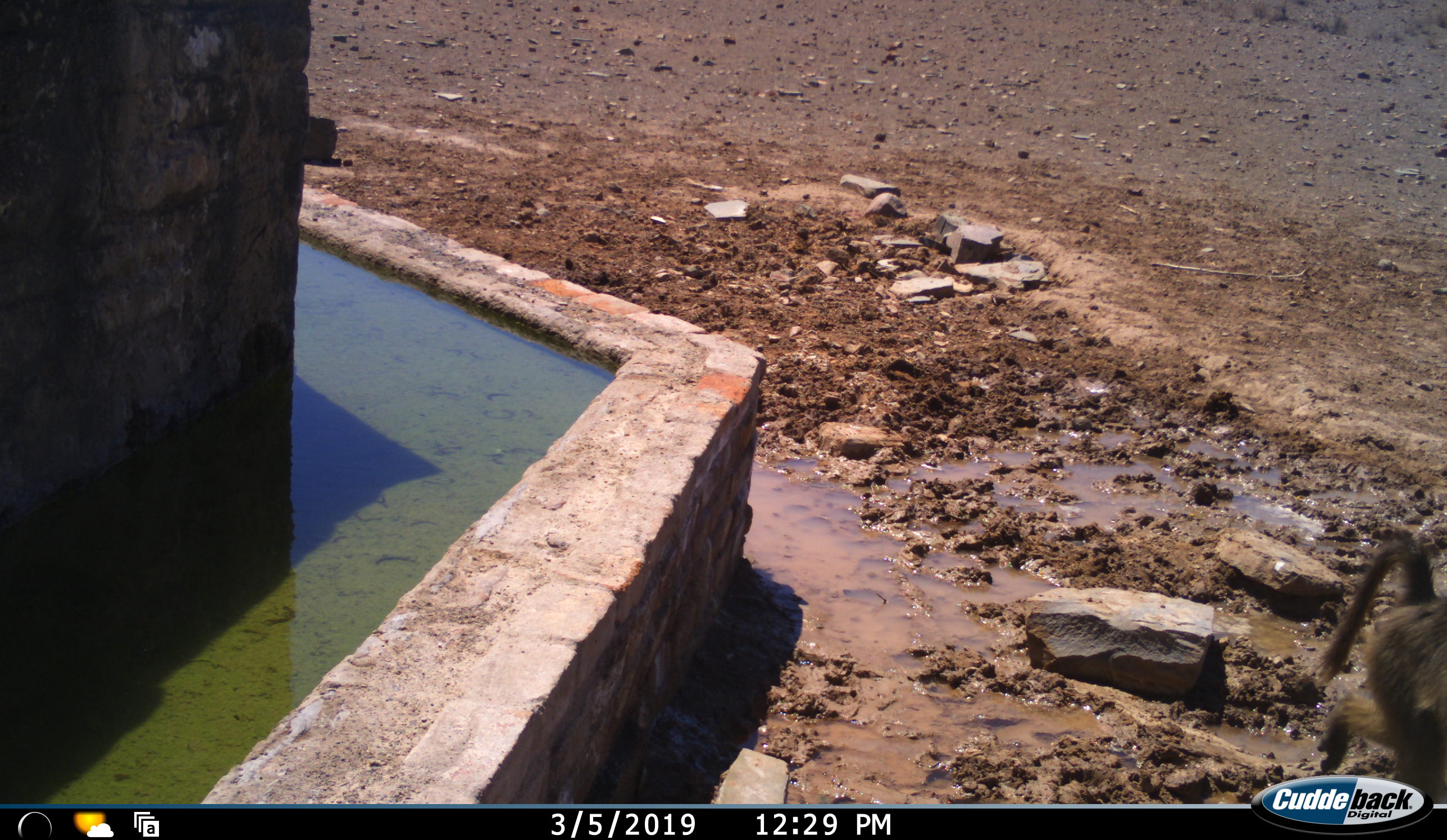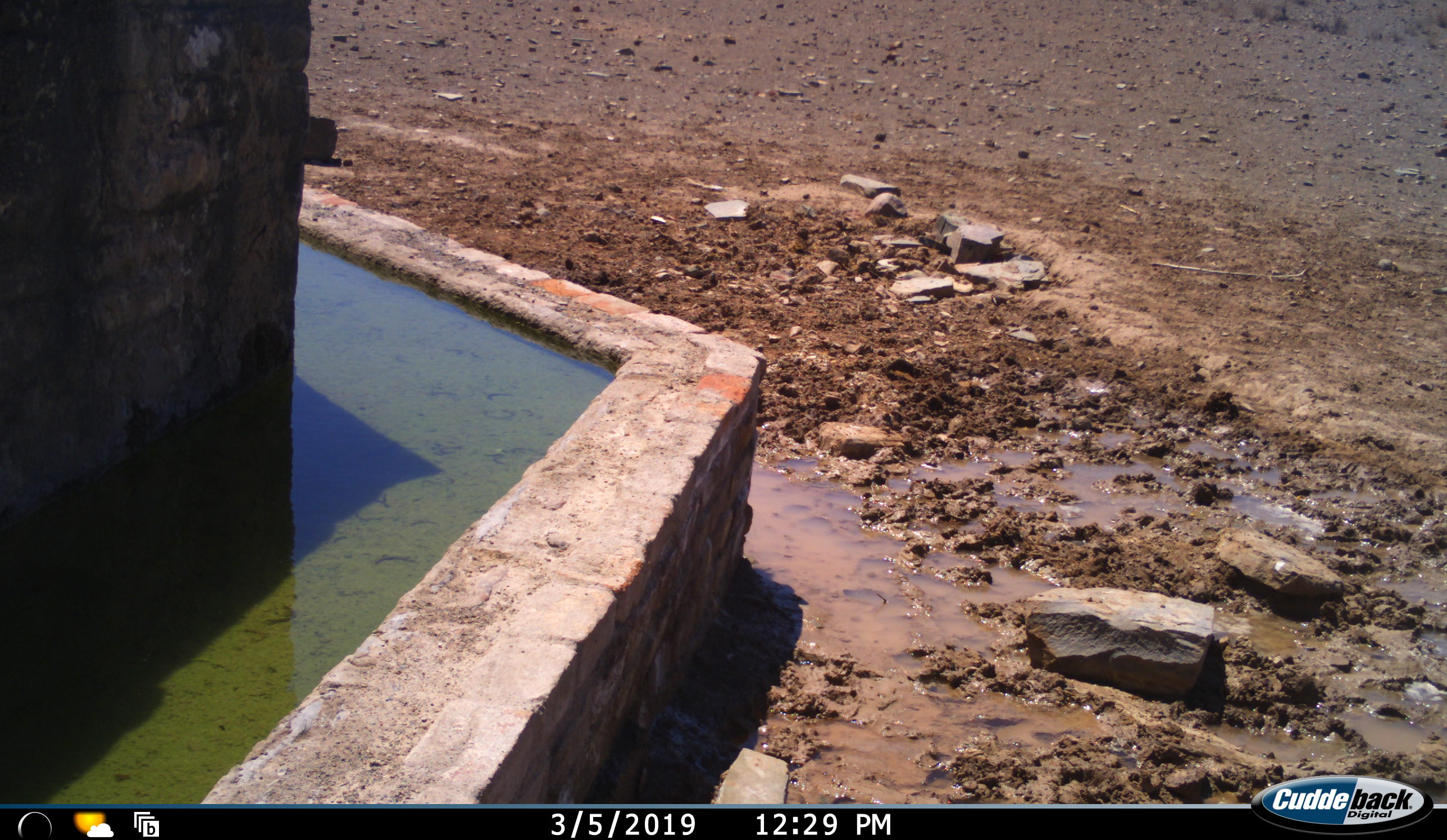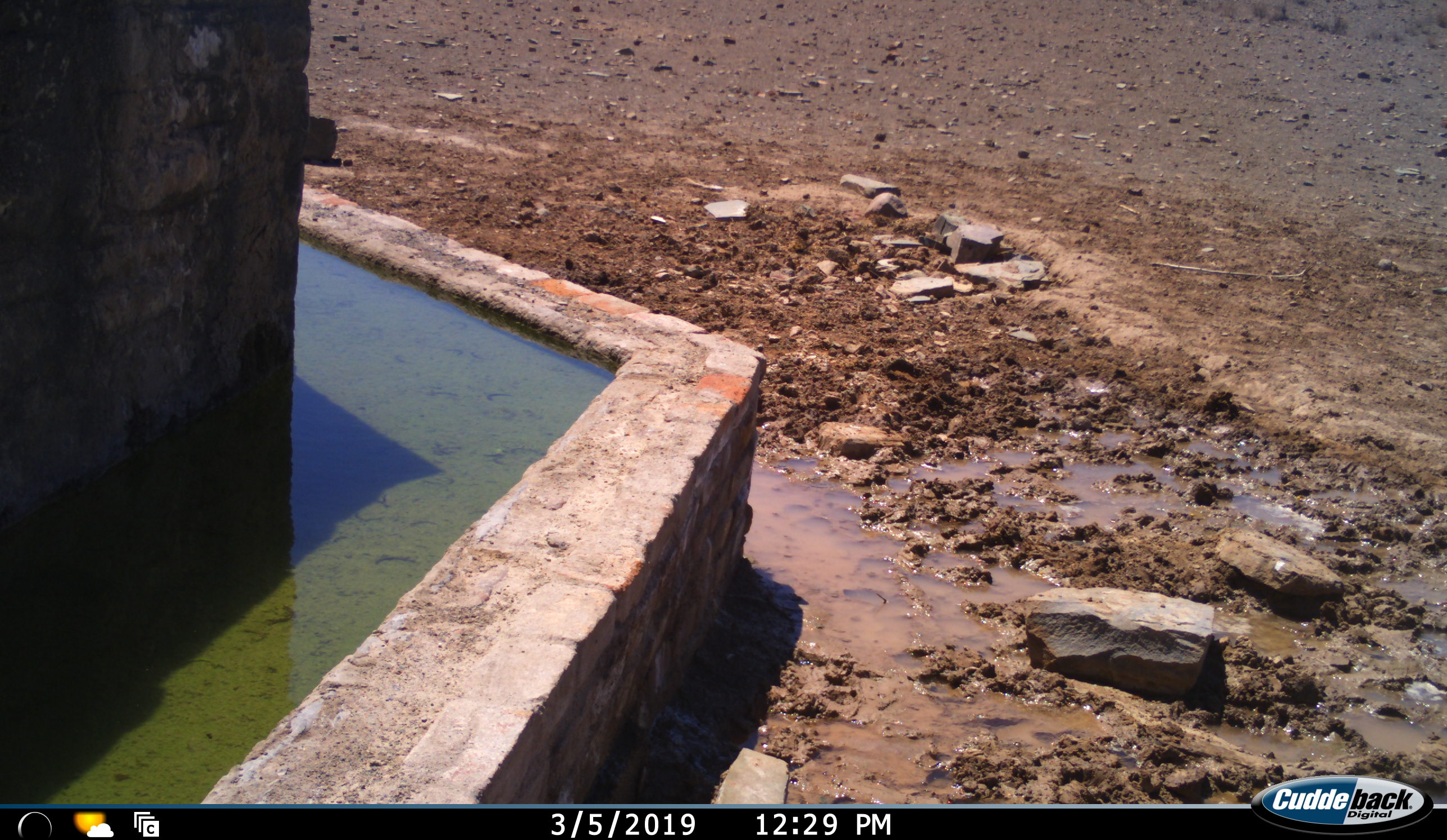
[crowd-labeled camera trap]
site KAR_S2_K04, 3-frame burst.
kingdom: Animalia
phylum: Chordata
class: Mammalia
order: Primates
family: Cercopithecidae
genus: Papio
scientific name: Papio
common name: baboon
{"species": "baboon (Papio)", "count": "1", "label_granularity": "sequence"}